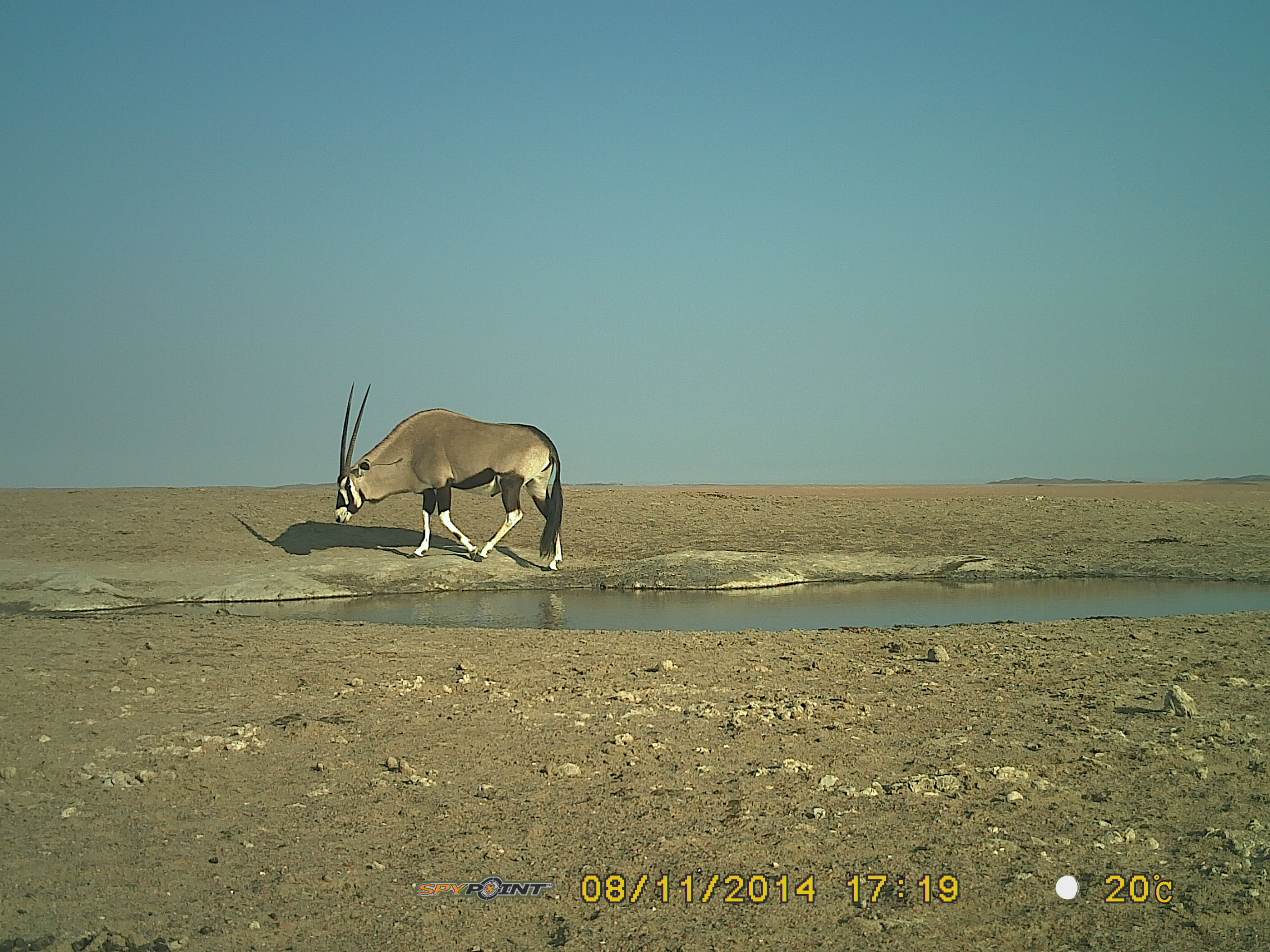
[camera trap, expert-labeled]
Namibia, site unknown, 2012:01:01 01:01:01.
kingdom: Animalia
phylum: Chordata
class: Mammalia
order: Artiodactyla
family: Bovidae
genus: Oryx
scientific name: Oryx gazella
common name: gemsbok